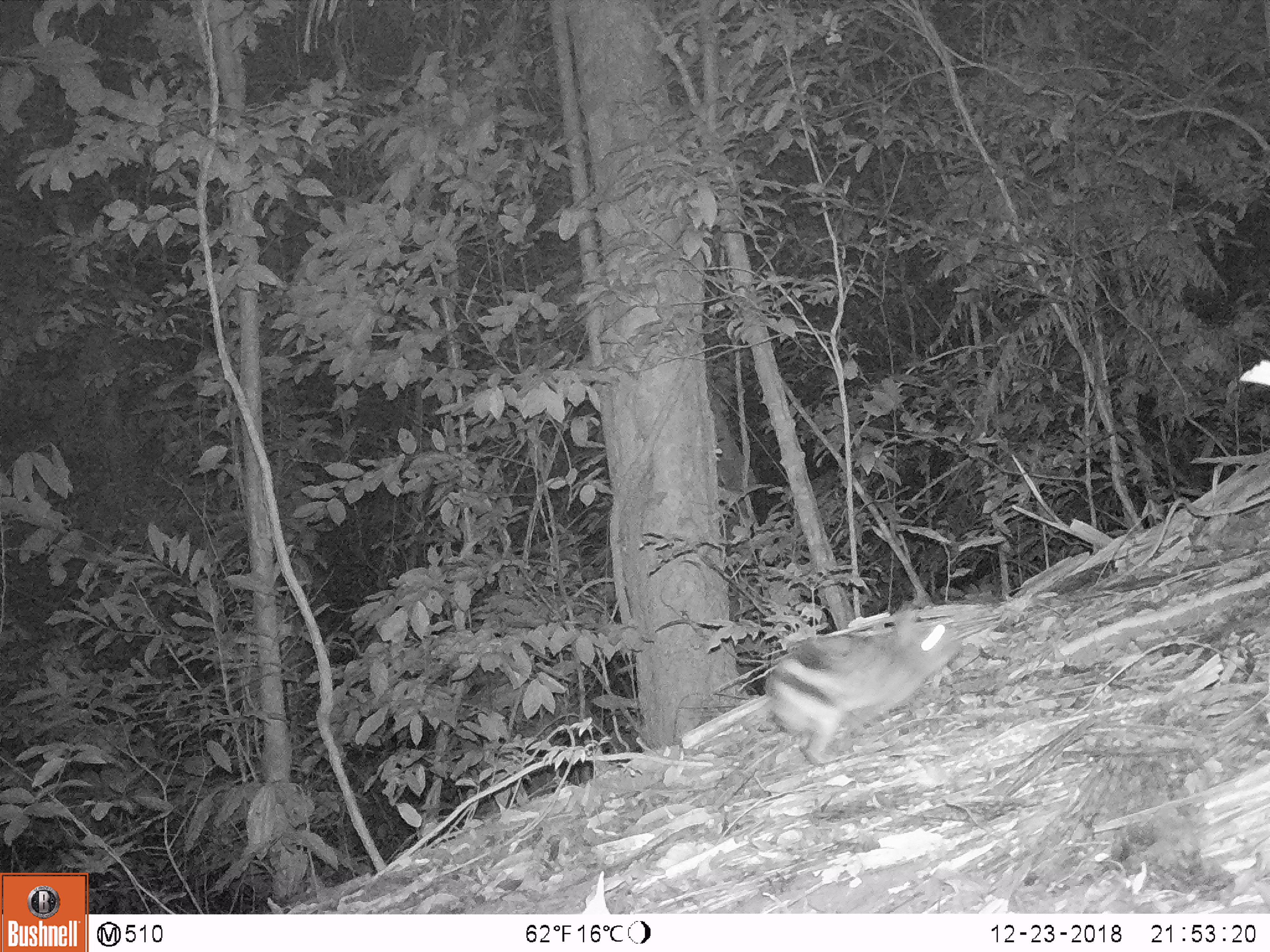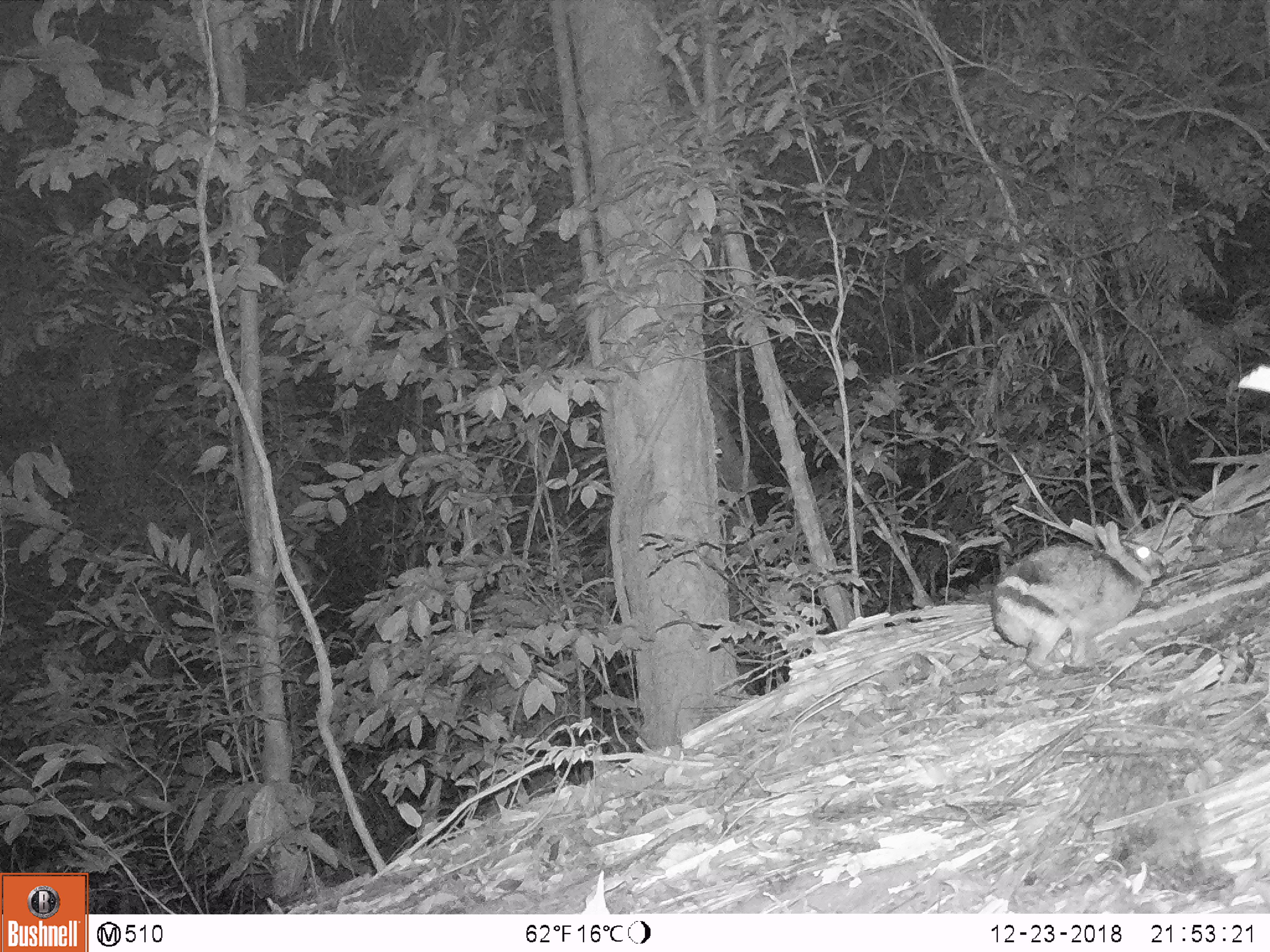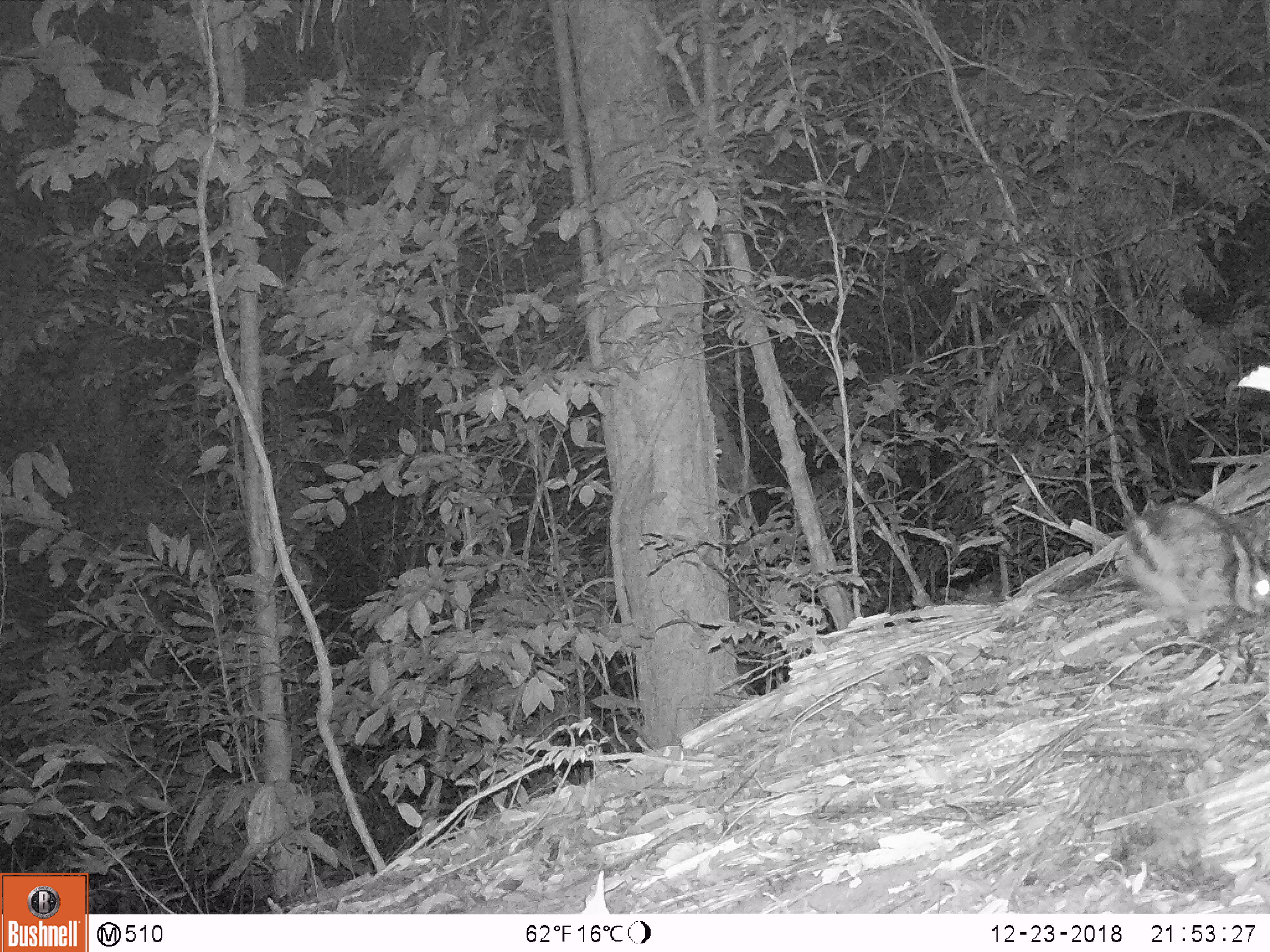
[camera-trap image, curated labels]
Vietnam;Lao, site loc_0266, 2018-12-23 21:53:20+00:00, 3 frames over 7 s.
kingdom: Animalia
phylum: Chordata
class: Mammalia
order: Lagomorpha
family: Leporidae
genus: Nesolagus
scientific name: Nesolagus timminsi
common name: annamite striped rabbit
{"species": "annamite striped rabbit (Nesolagus timminsi)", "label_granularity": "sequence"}